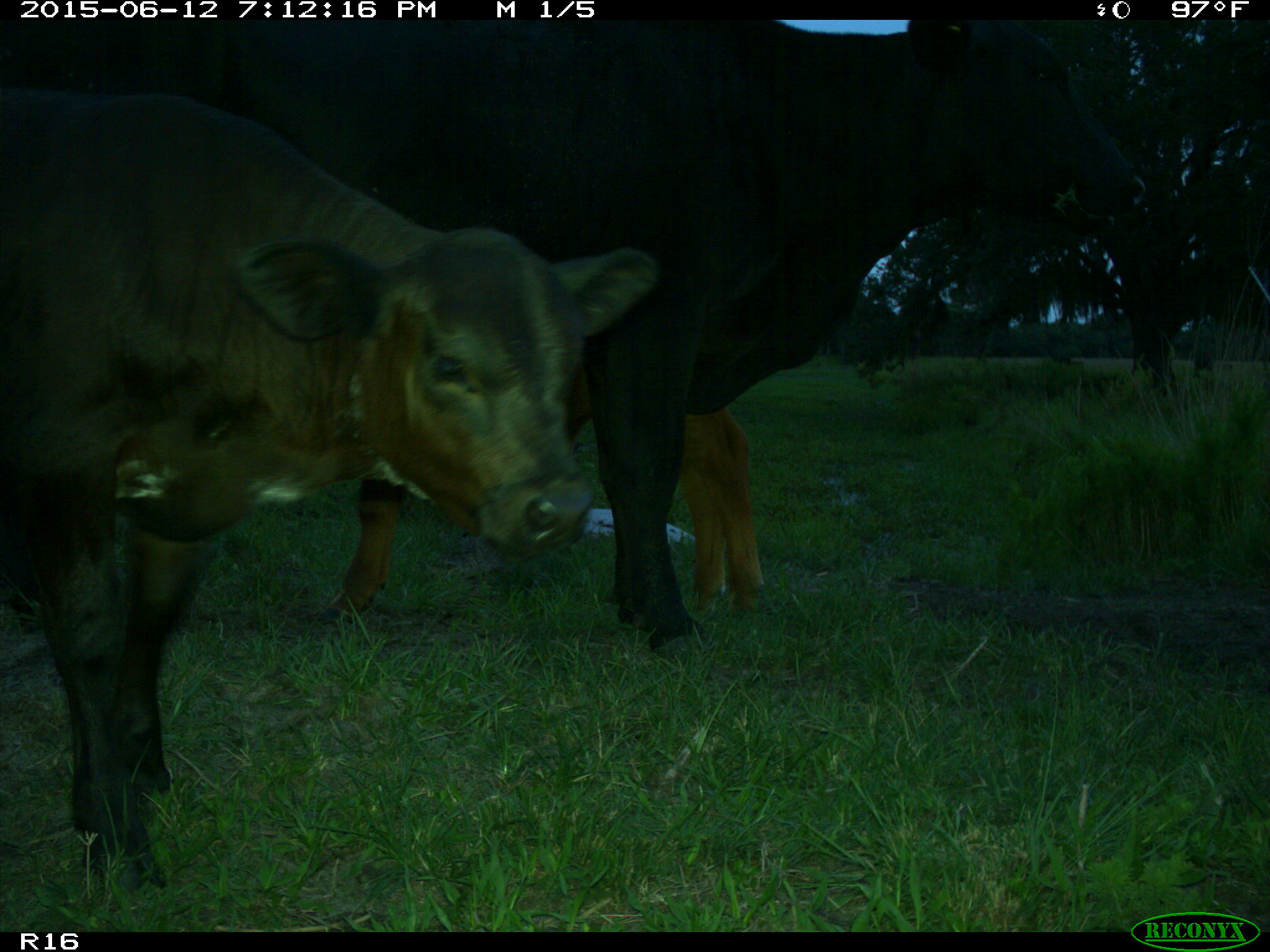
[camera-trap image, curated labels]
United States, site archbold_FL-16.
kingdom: Animalia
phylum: Chordata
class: Mammalia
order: Artiodactyla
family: Bovidae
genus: Bos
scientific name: Bos taurus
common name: domestic cow